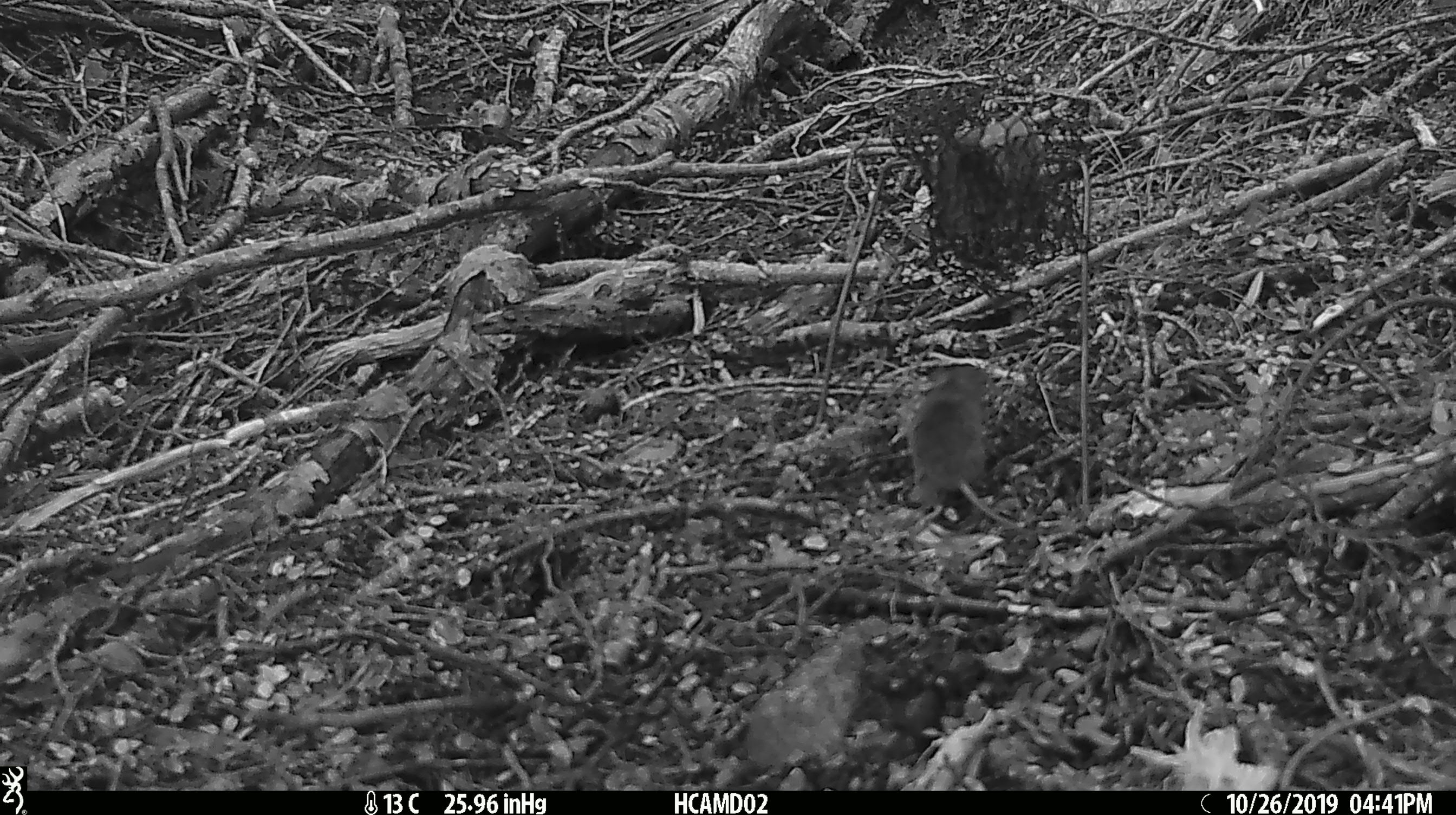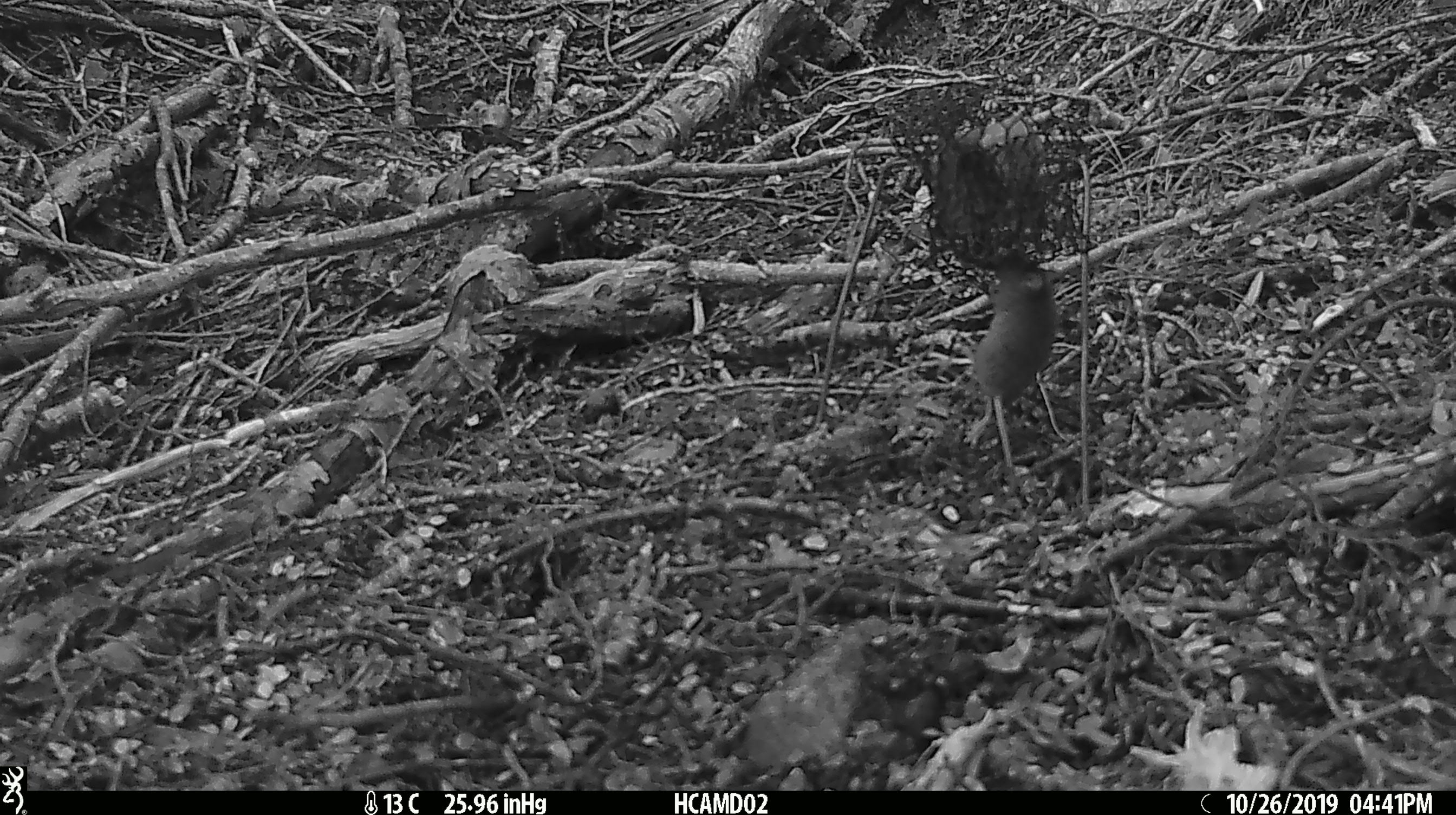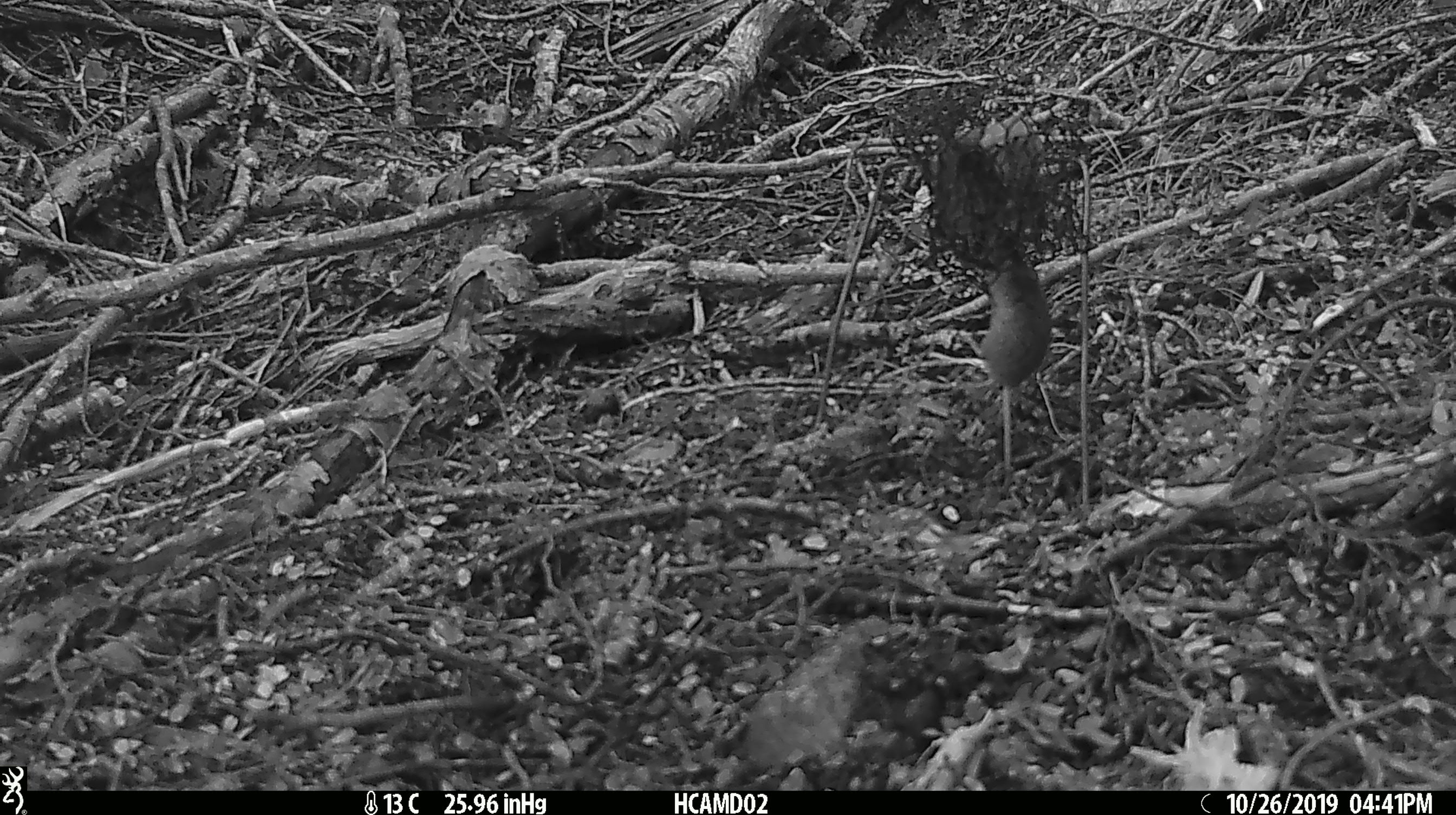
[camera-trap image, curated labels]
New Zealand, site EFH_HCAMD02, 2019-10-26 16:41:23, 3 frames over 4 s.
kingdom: Animalia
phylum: Chordata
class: Mammalia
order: Rodentia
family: Muridae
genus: Mus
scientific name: Mus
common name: mouse